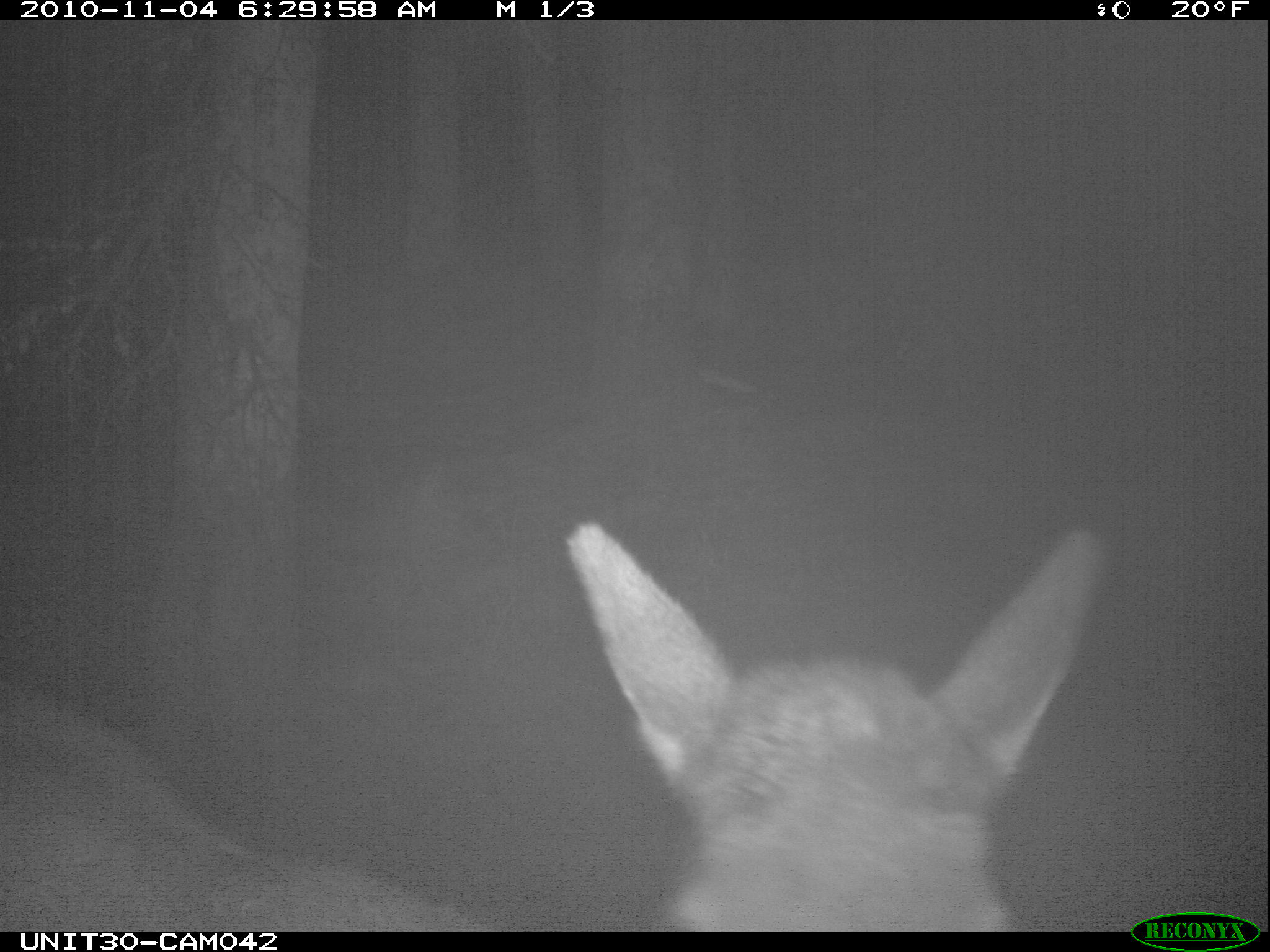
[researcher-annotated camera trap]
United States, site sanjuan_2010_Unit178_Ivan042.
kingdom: Animalia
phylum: Chordata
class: Mammalia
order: Artiodactyla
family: Cervidae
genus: Cervus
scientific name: Cervus elaphus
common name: red deer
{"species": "Cervus elaphus (red deer)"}